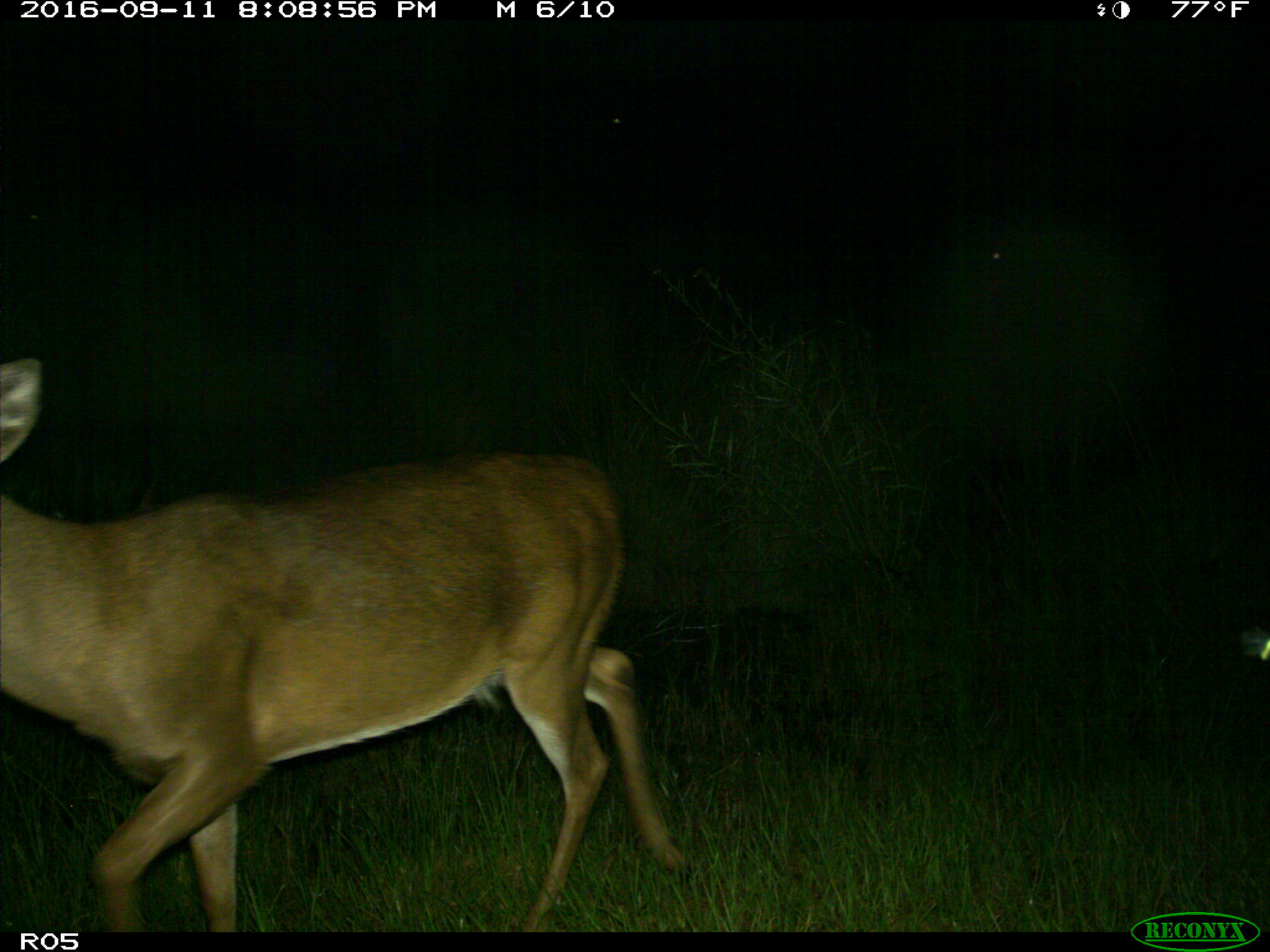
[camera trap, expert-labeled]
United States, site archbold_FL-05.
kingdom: Animalia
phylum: Chordata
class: Mammalia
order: Artiodactyla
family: Cervidae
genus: Odocoileus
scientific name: Odocoileus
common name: deer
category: unidentified deer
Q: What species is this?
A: Unidentified deer (deer) (Odocoileus).